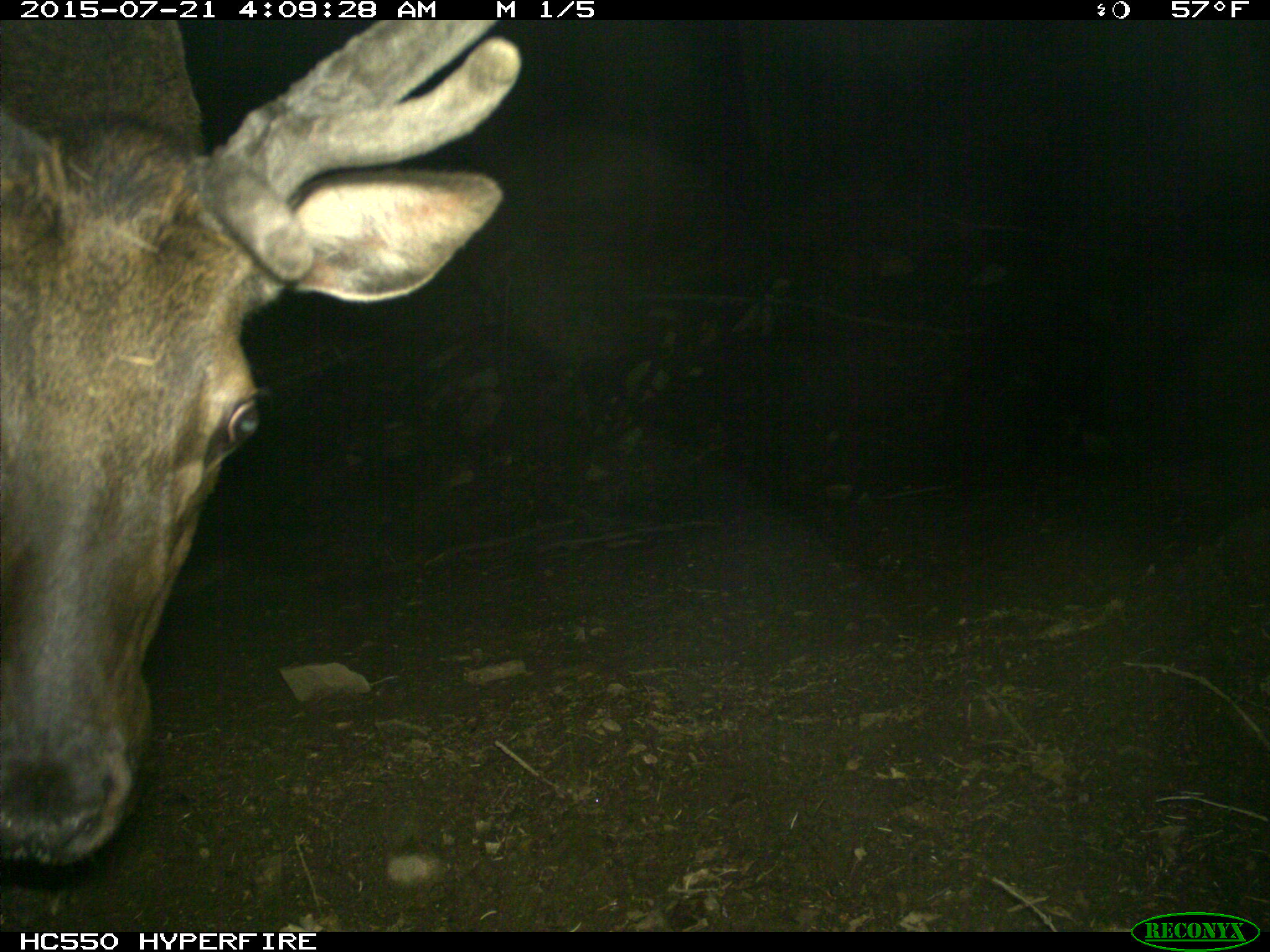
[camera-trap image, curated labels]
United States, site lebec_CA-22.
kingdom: Animalia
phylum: Chordata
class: Mammalia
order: Artiodactyla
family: Cervidae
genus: Cervus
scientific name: Cervus canadensis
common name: elk